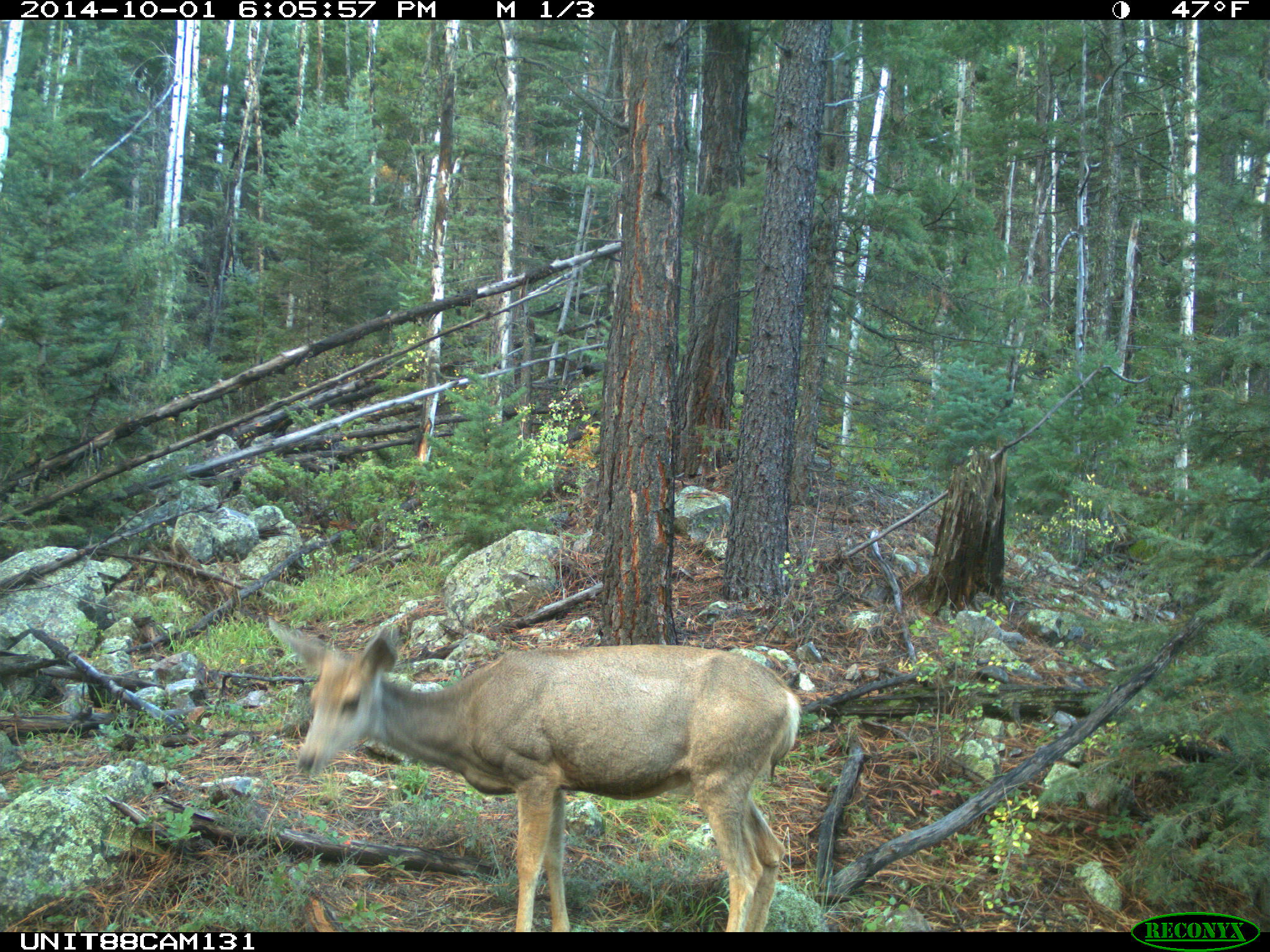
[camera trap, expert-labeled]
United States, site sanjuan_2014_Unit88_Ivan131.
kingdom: Animalia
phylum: Chordata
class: Mammalia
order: Artiodactyla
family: Cervidae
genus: Odocoileus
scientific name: Odocoileus hemionus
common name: mule deer